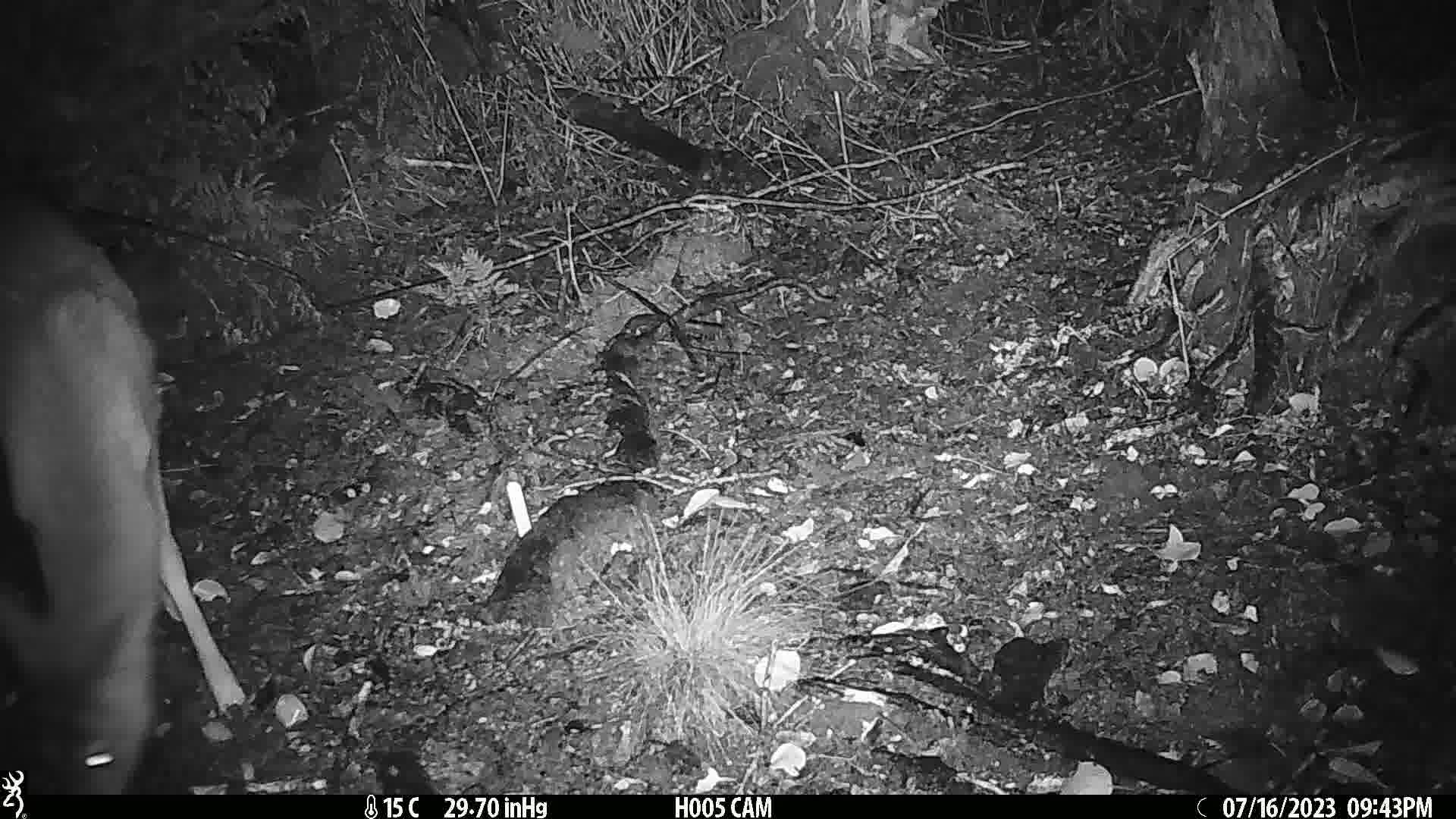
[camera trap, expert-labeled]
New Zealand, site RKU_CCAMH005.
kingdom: Animalia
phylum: Chordata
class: Mammalia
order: Artiodactyla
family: Cervidae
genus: Odocoileus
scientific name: Odocoileus virginianus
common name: white-tailed deer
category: white tailed deer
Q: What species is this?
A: White tailed deer (white-tailed deer) (Odocoileus virginianus).